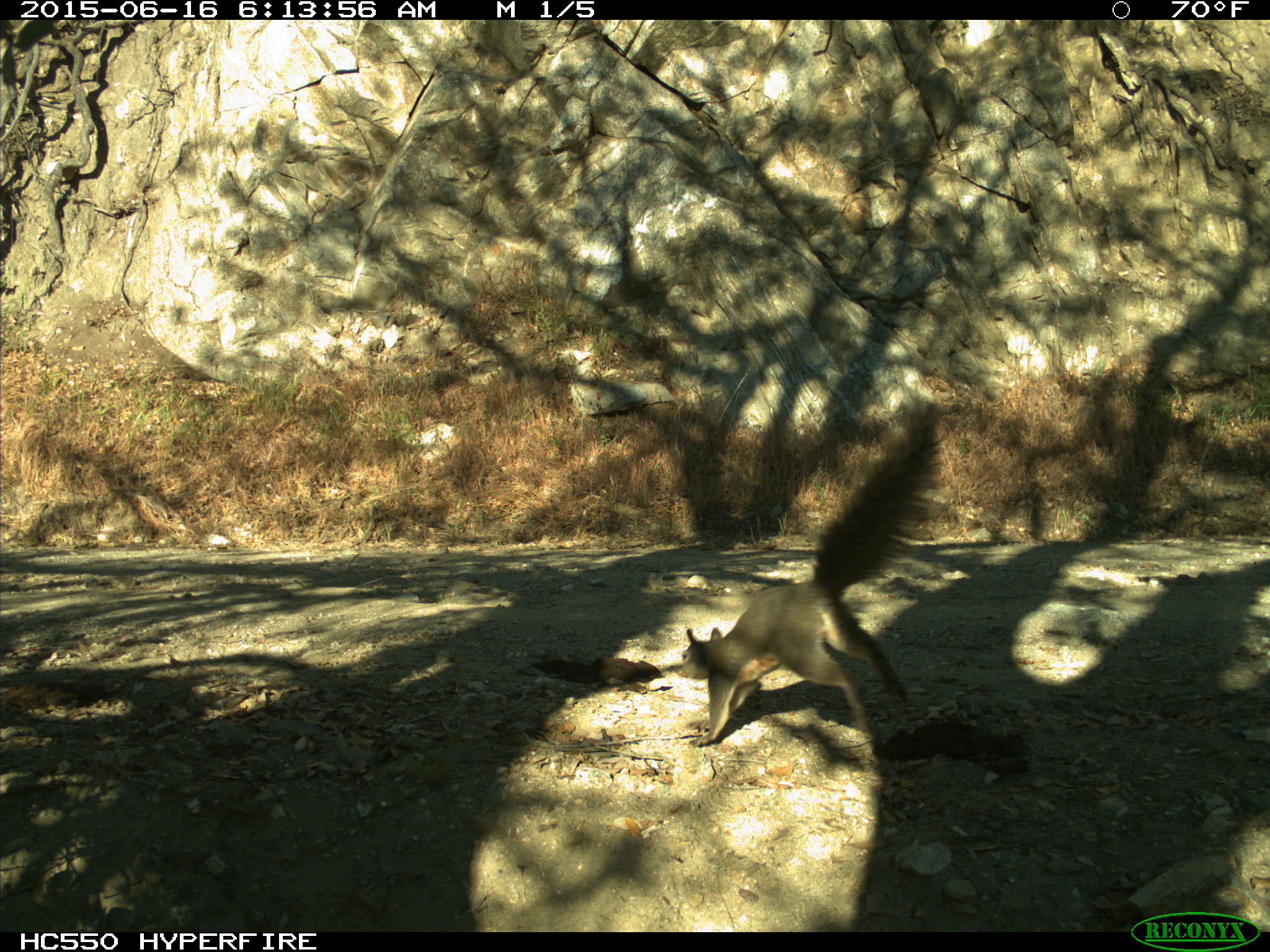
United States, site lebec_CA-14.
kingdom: Animalia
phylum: Chordata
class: Mammalia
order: Rodentia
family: Sciuridae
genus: Sciurus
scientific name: Sciurus carolinensis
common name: eastern gray squirrel